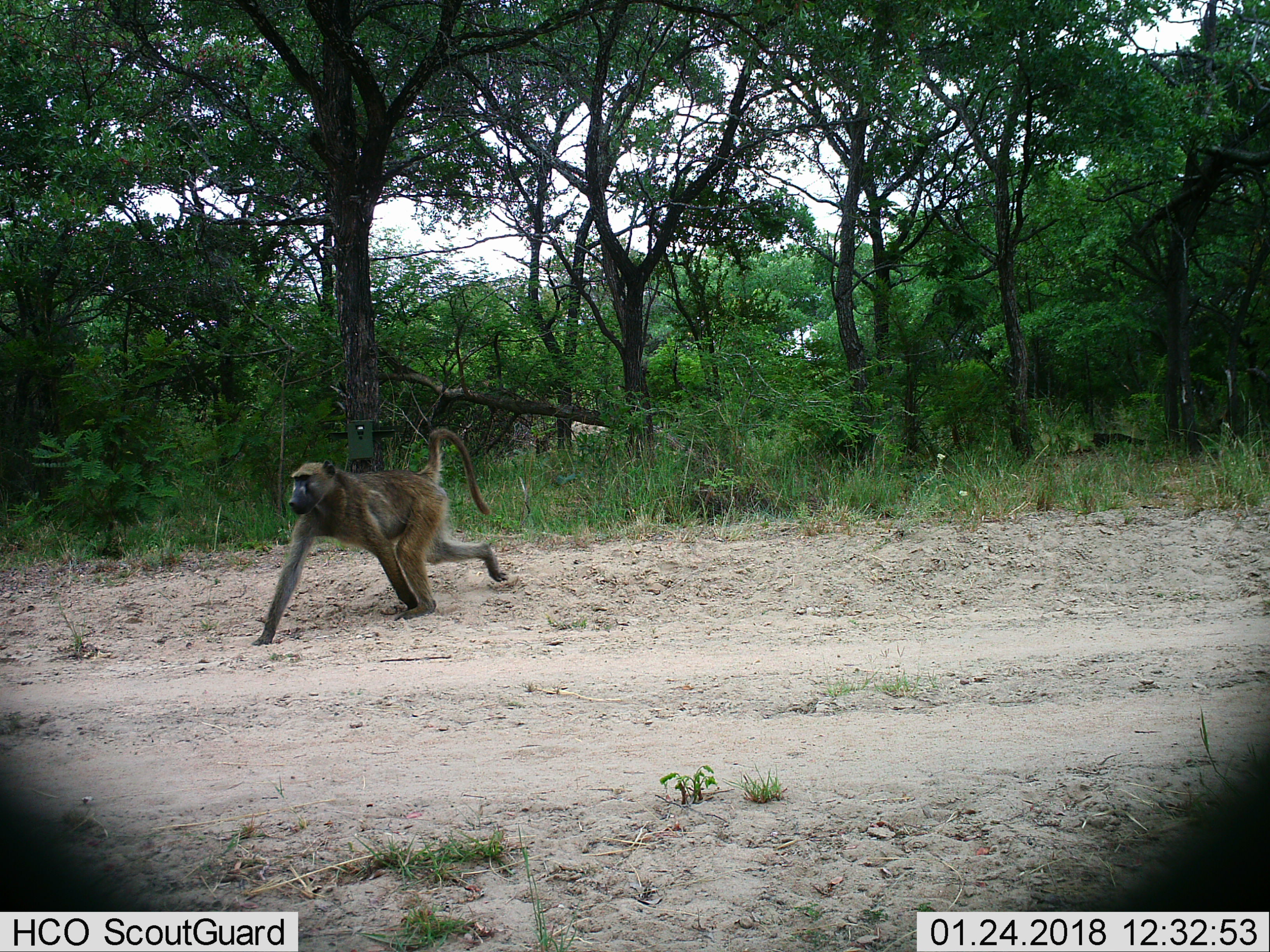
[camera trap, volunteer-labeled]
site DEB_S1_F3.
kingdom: Animalia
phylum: Chordata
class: Mammalia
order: Primates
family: Cercopithecidae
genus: Papio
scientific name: Papio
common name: baboon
Baboon (Papio), count 1. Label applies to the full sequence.